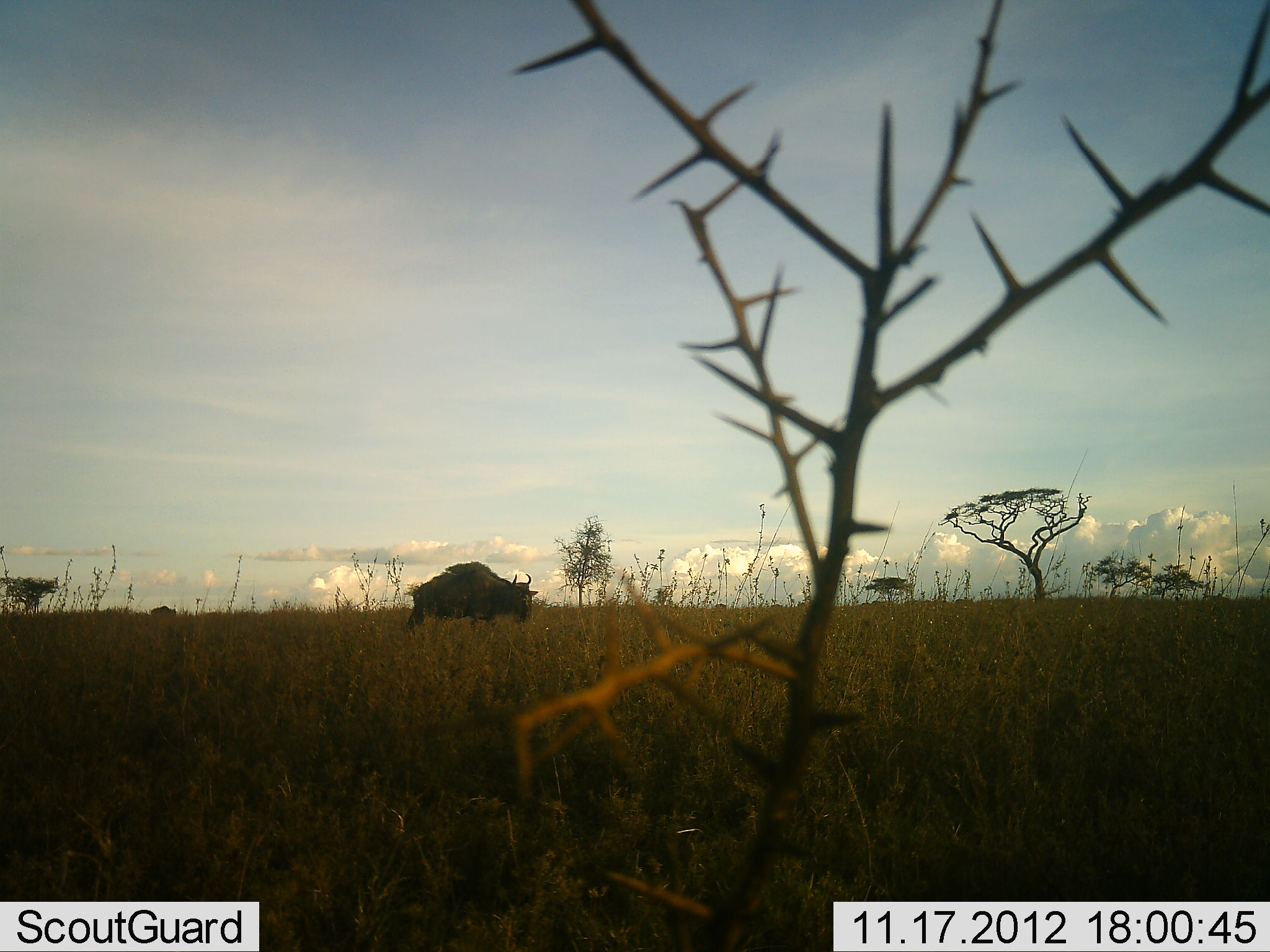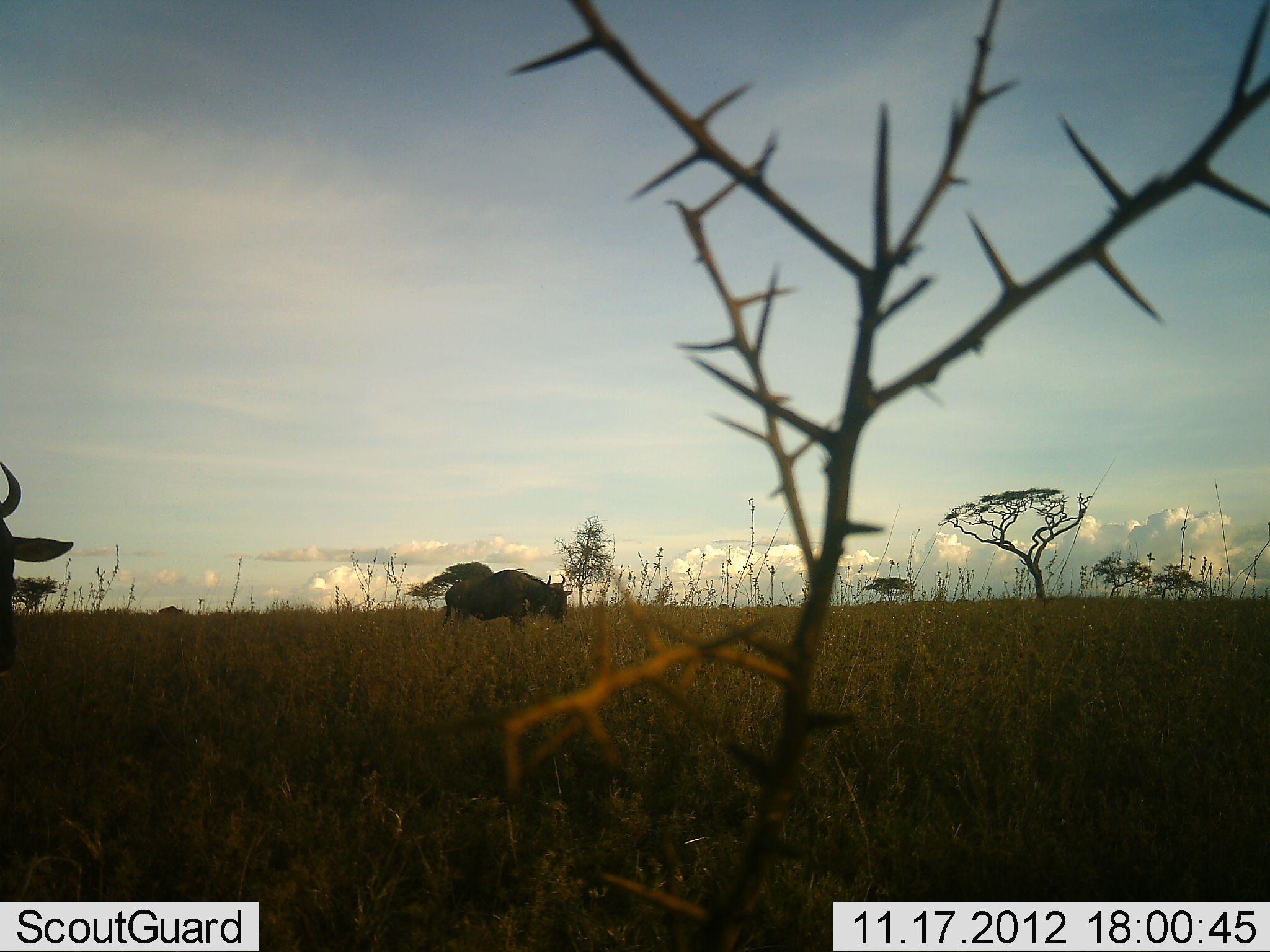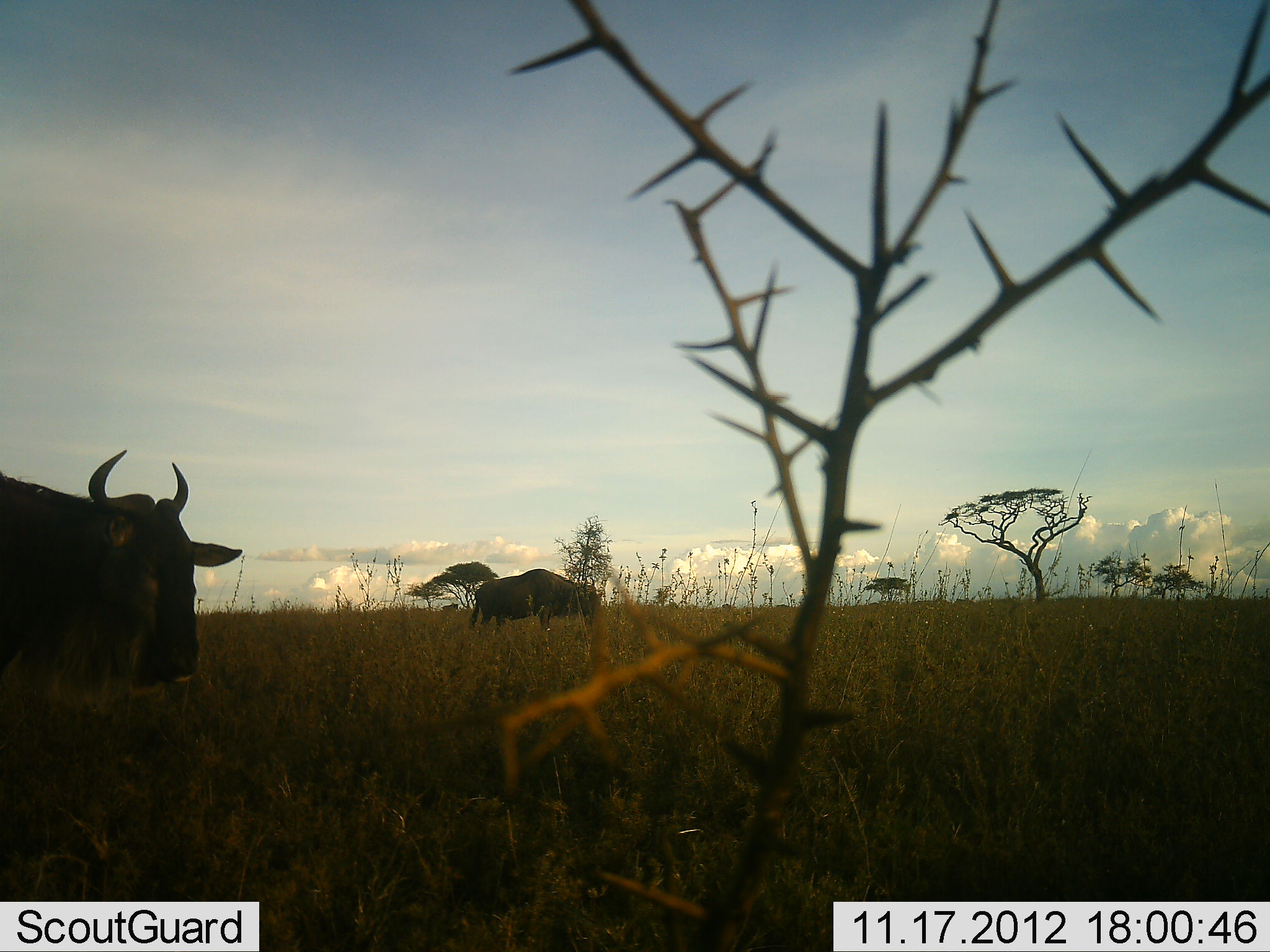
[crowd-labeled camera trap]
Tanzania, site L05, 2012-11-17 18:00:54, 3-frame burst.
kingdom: Animalia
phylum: Chordata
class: Mammalia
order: Artiodactyla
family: Bovidae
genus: Connochaetes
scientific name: Connochaetes taurinus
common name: blue wildebeest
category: wildebeest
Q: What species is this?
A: Wildebeest (blue wildebeest) (Connochaetes taurinus).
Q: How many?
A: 3.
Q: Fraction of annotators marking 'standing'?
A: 0%.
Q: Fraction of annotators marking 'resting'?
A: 0%.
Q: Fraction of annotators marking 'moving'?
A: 100%.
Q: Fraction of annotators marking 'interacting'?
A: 0%.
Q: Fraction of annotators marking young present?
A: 0%.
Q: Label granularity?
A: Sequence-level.